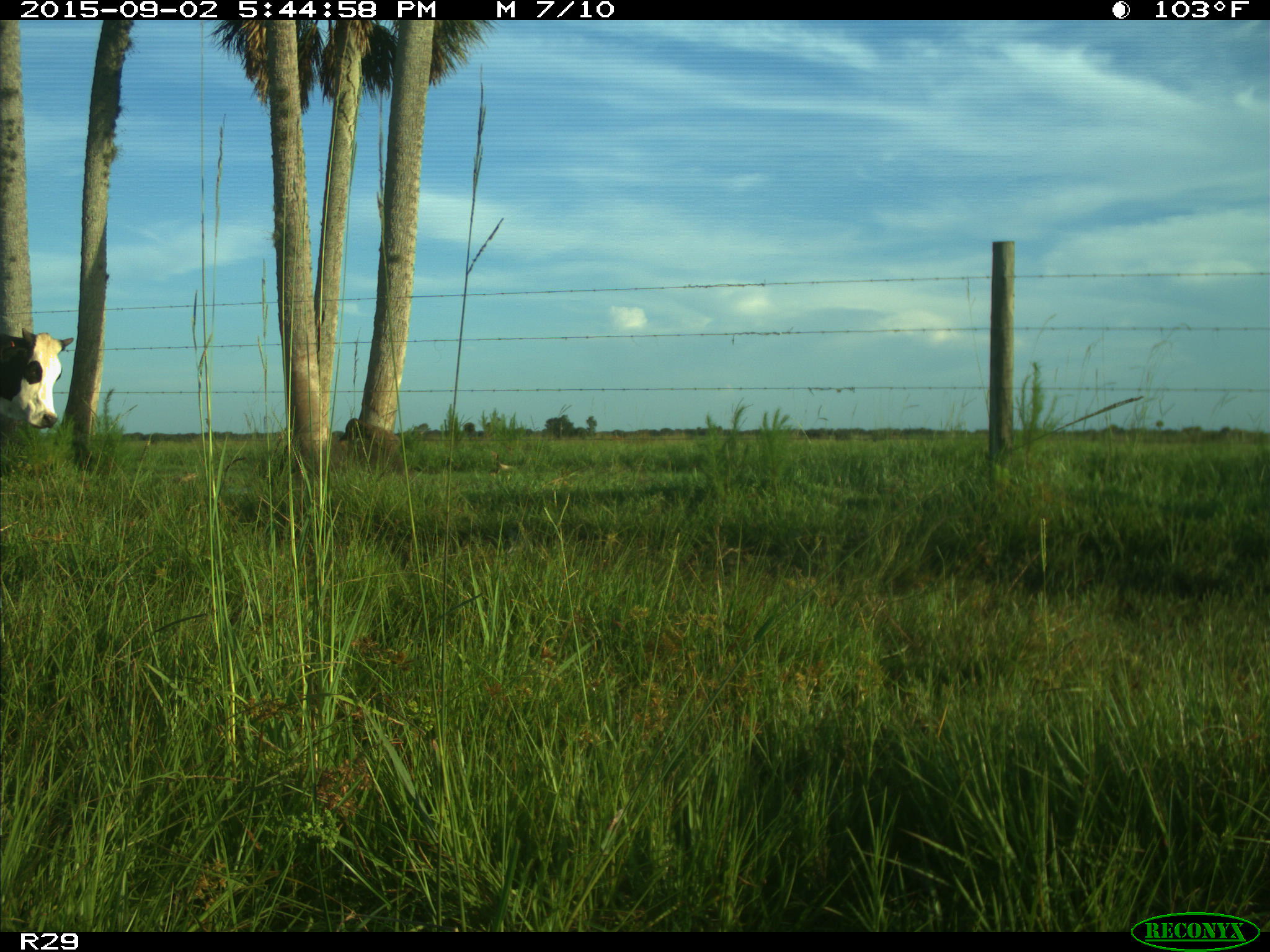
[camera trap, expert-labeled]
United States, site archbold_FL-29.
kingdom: Animalia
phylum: Chordata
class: Mammalia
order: Artiodactyla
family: Bovidae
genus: Bos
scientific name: Bos taurus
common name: domestic cow